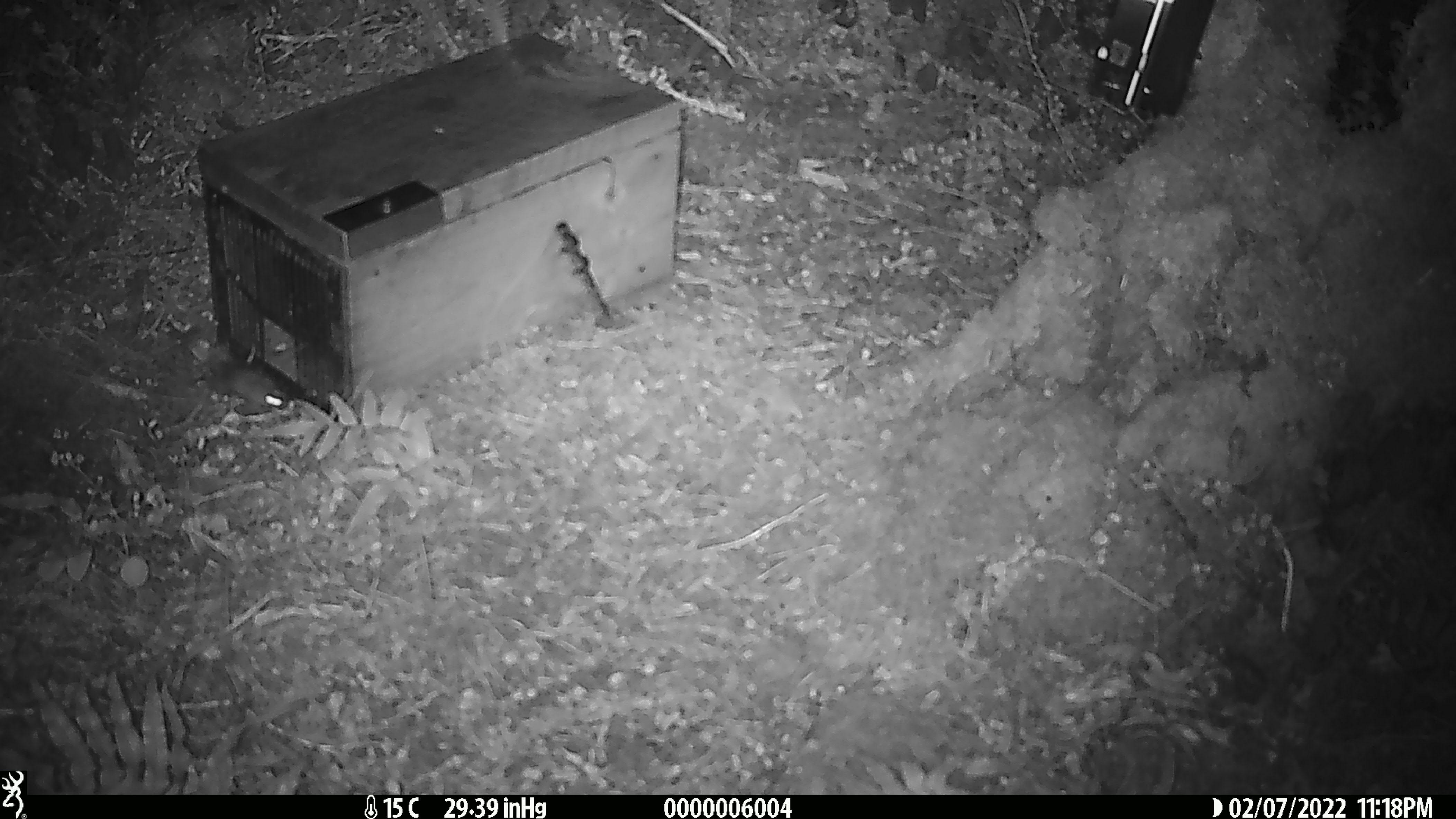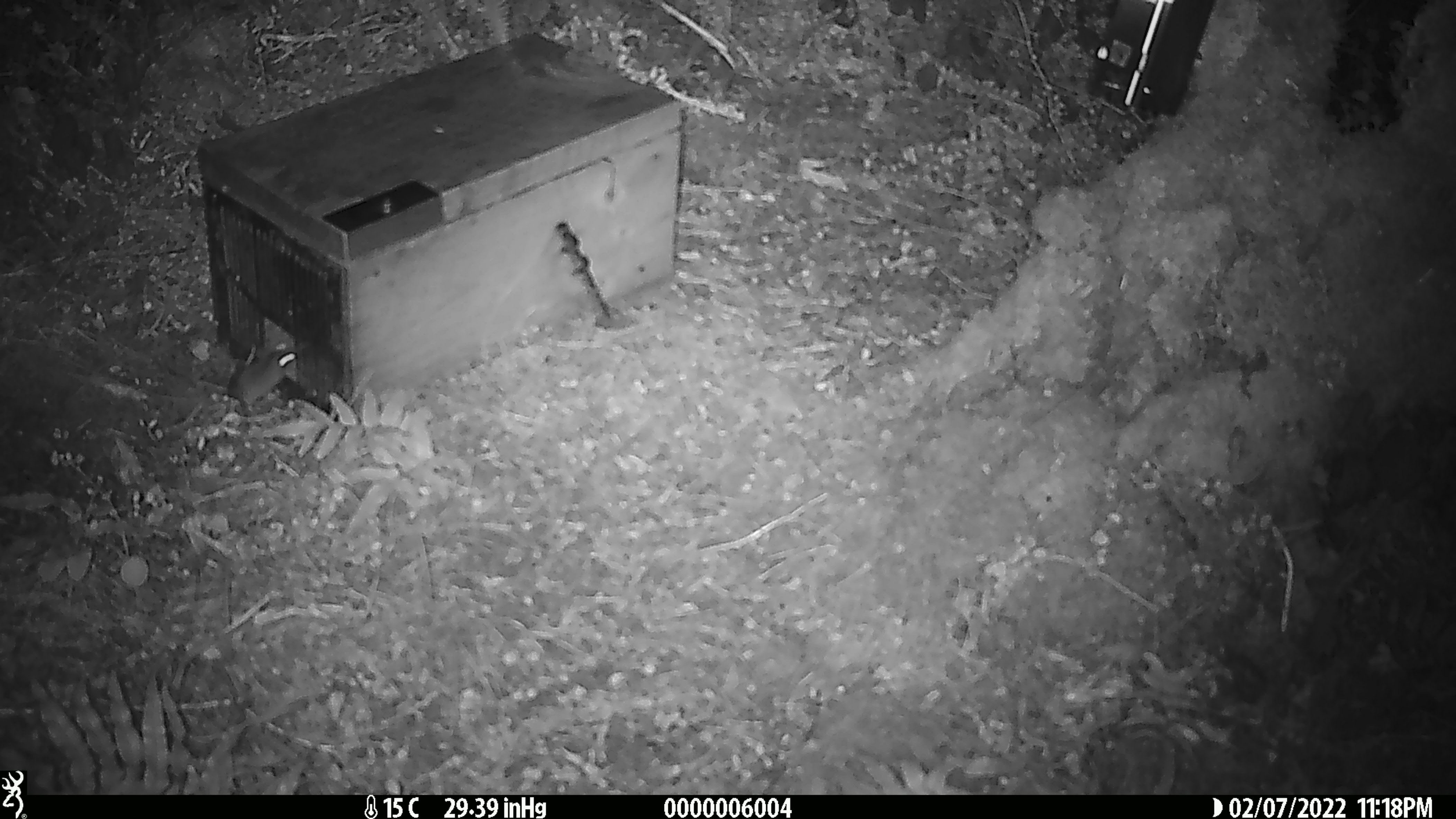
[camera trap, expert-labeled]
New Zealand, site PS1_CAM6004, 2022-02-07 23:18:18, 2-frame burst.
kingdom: Animalia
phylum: Chordata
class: Mammalia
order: Rodentia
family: Muridae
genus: Mus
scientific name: Mus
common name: mouse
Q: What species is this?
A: Mouse (Mus).